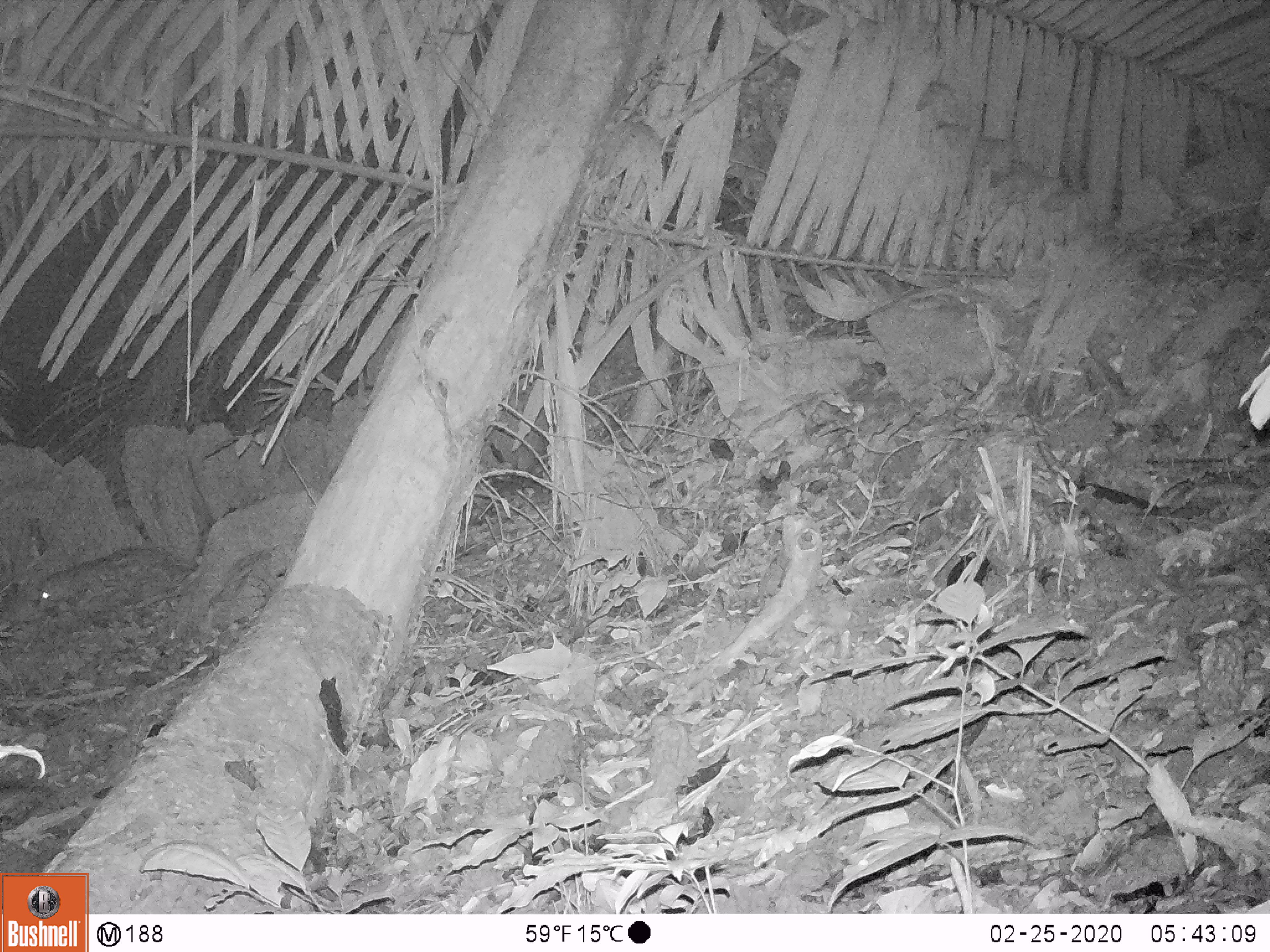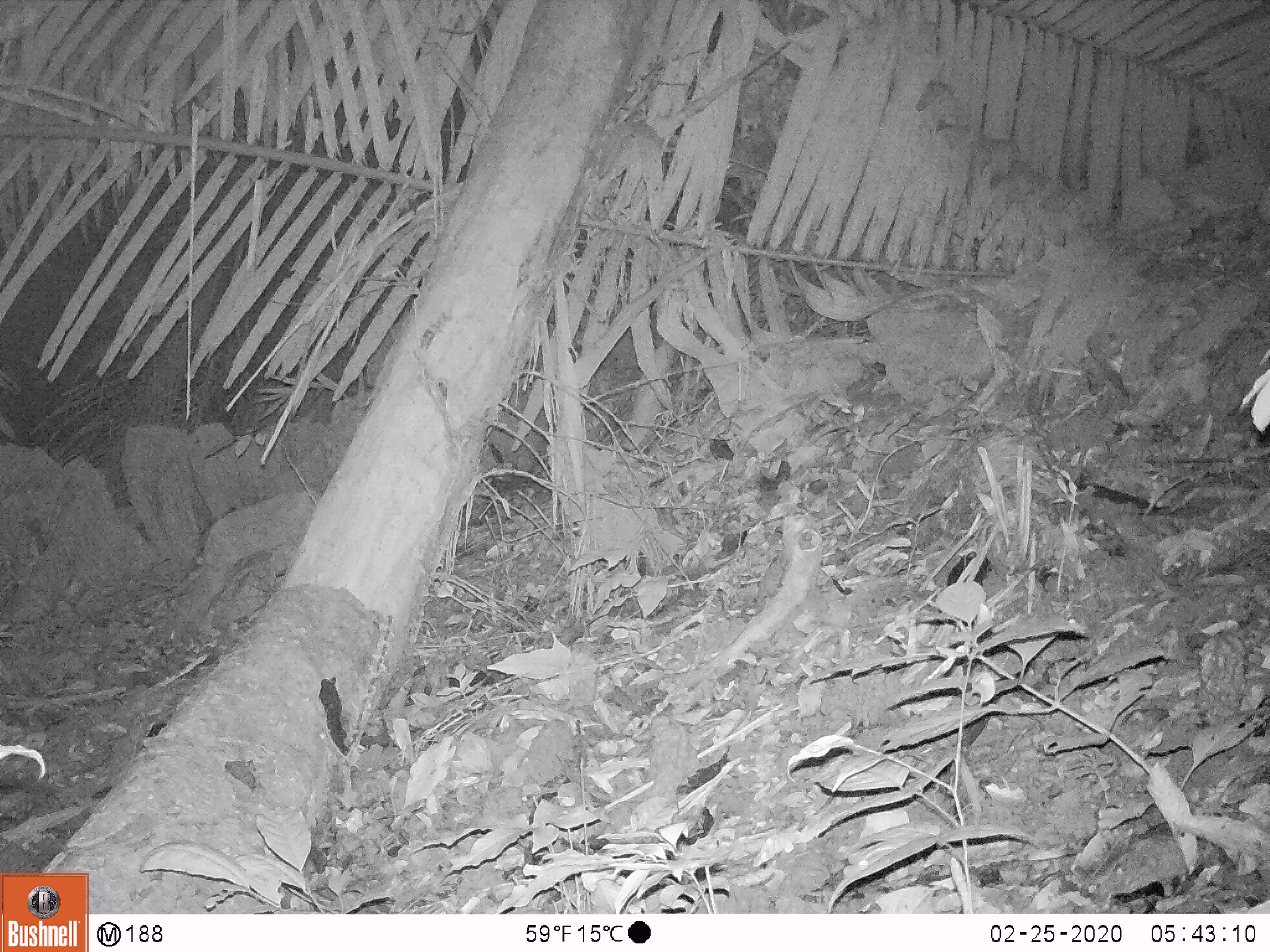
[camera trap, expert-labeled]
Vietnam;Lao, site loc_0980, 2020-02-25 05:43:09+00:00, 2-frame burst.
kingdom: Animalia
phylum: Chordata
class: Mammalia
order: Rodentia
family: Hystricidae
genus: Atherurus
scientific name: Atherurus macrourus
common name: asiatic brush-tailed porcupine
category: asiatic brush tailed porcupine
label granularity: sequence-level